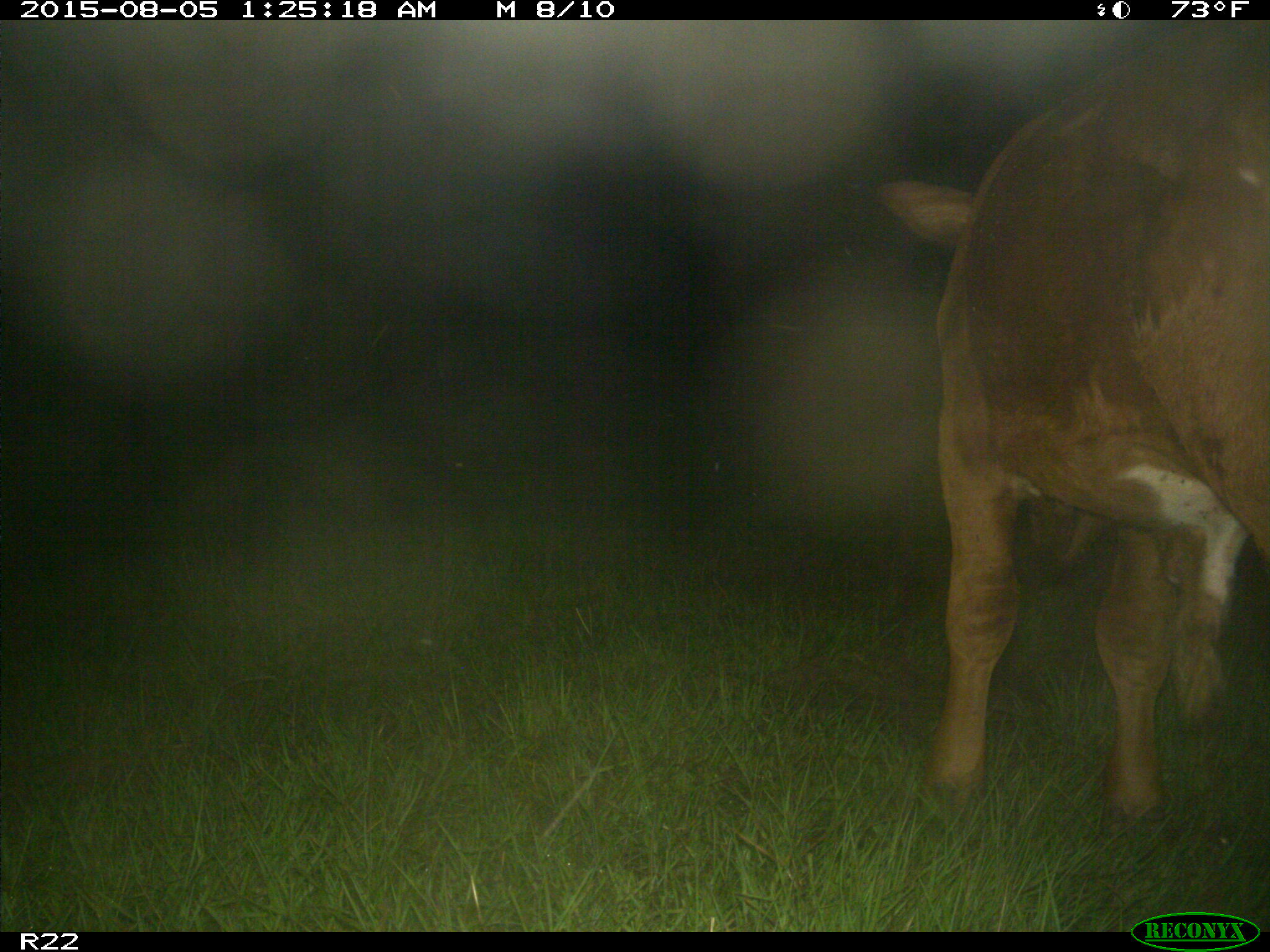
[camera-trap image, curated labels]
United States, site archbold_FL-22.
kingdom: Animalia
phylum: Chordata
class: Mammalia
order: Artiodactyla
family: Bovidae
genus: Bos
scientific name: Bos taurus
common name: domestic cow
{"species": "Bos taurus (domestic cow)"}